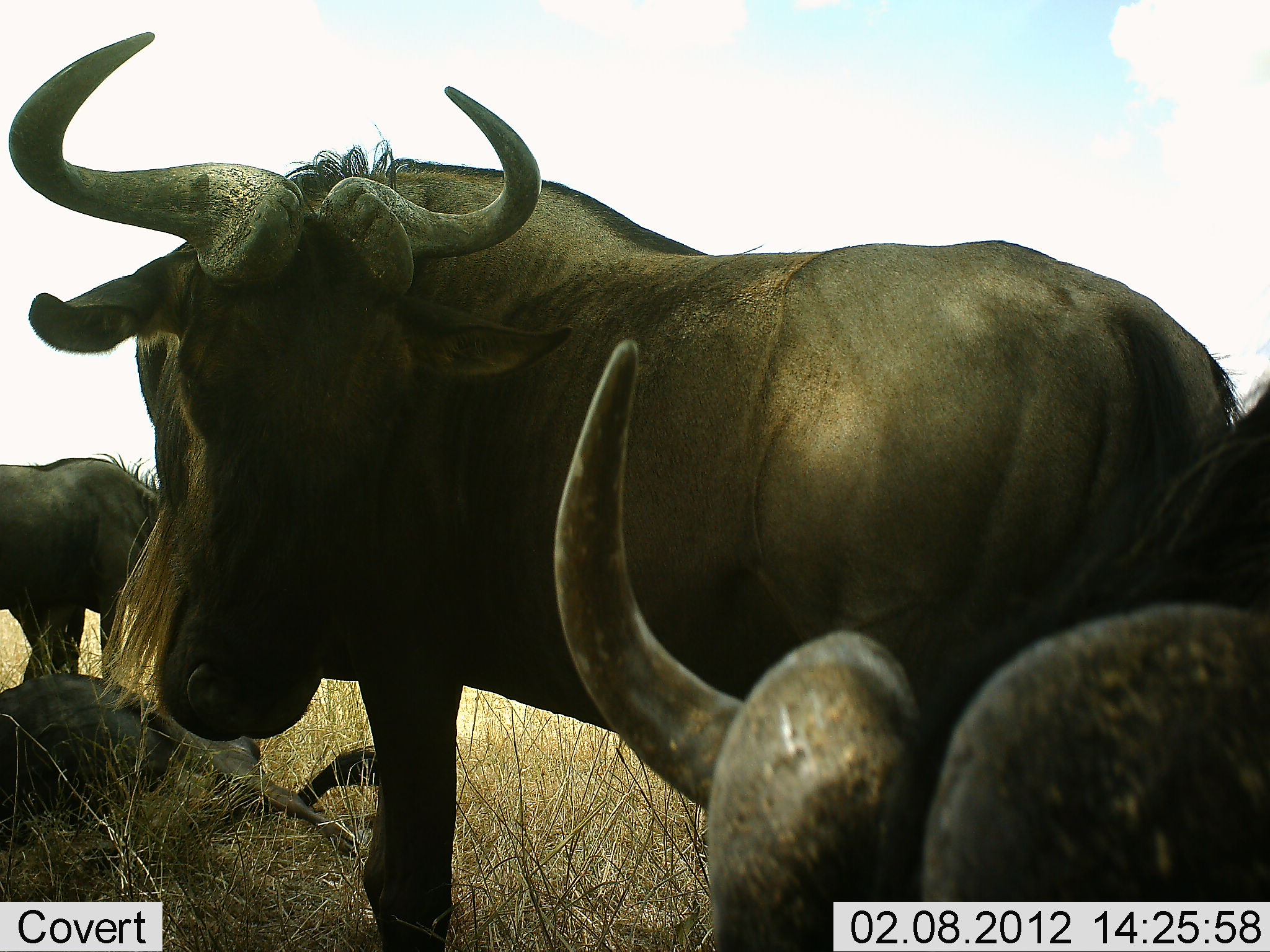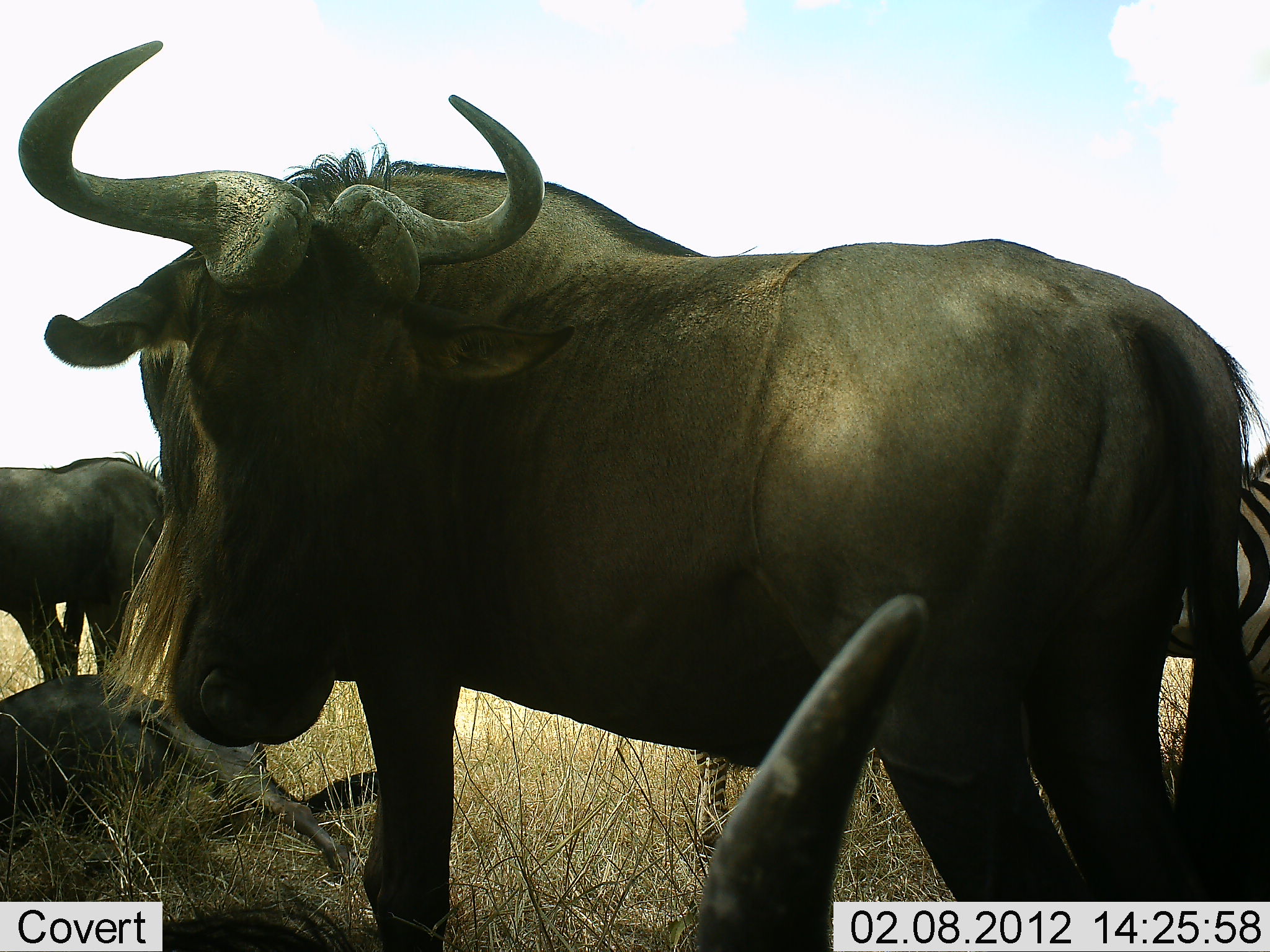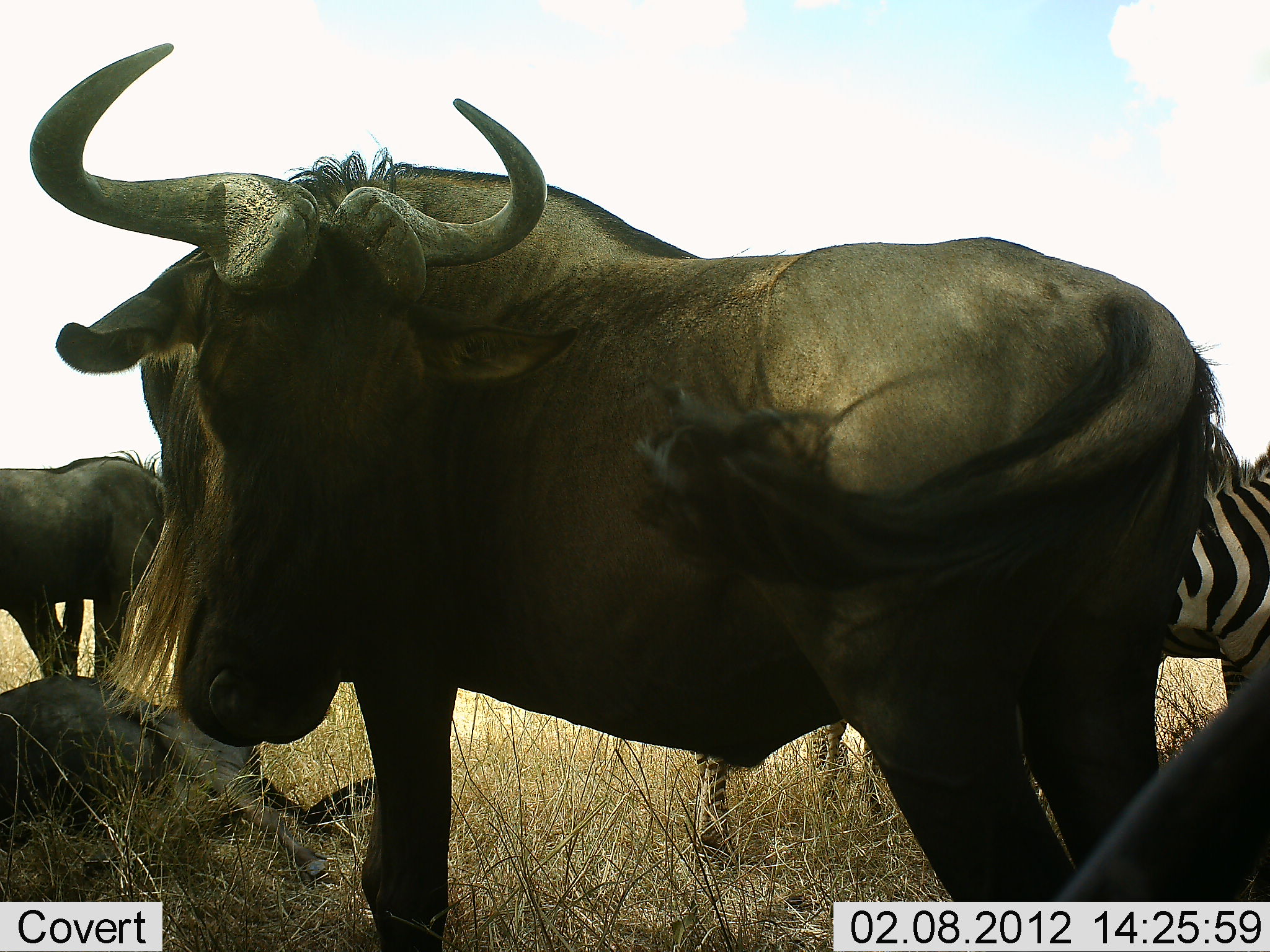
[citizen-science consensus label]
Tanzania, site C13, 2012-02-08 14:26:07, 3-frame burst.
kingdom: Animalia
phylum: Chordata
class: Mammalia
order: Artiodactyla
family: Bovidae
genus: Connochaetes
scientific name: Connochaetes taurinus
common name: blue wildebeest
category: wildebeest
Wildebeest (blue wildebeest) (Connochaetes taurinus), count 4. Behavior (volunteer vote fractions): standing 89%, resting 89%, moving 11%, interacting 0%. Young present (vote fraction): 0%. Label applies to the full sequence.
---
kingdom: Animalia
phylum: Chordata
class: Mammalia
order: Perissodactyla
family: Equidae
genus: Equus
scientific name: Equus quagga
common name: plains zebra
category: zebra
Zebra (plains zebra) (Equus quagga), count 1. Behavior (volunteer vote fractions): standing 100%, resting 0%, moving 0%, interacting 0%. Young present (vote fraction): 8%. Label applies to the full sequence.